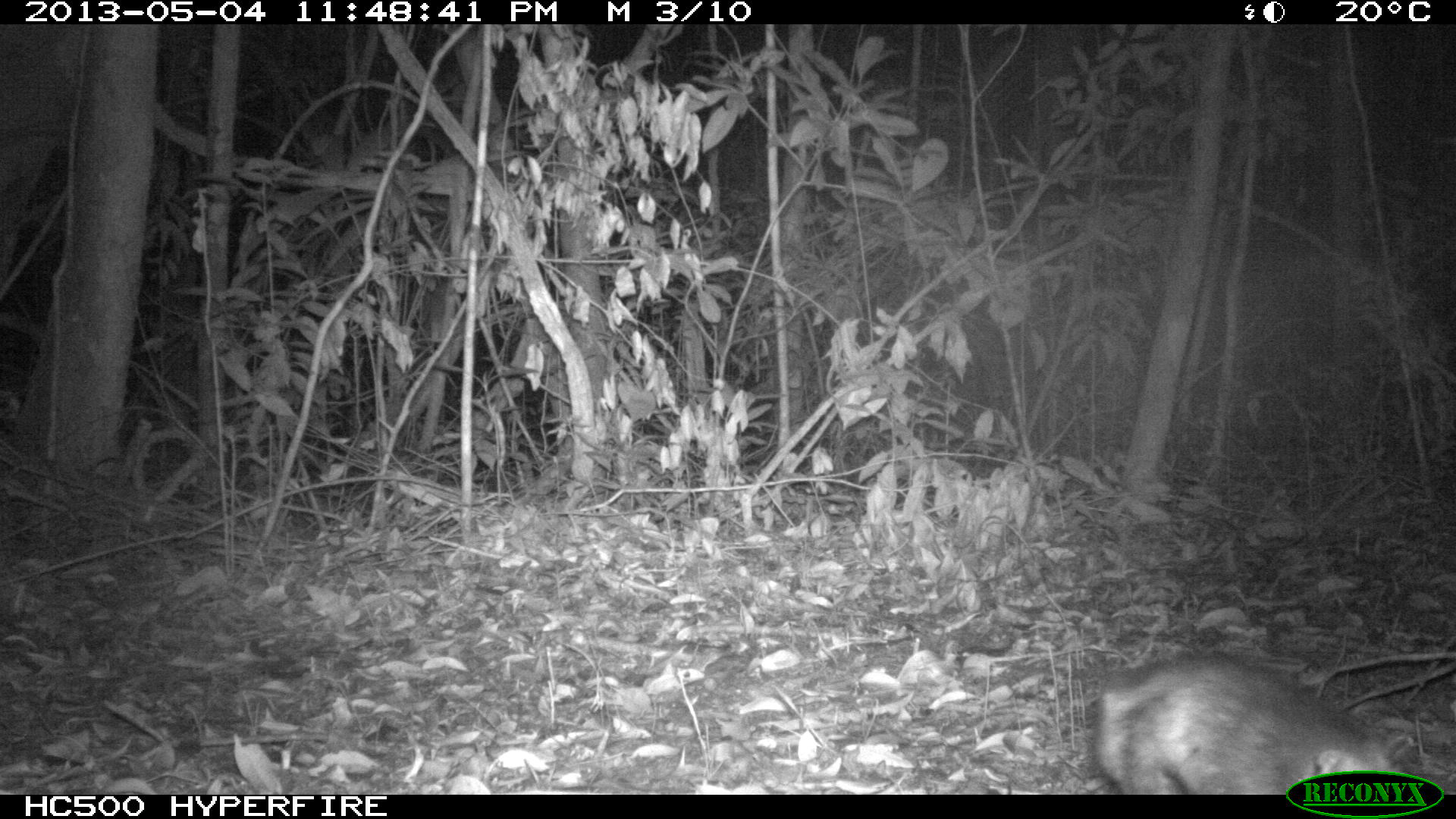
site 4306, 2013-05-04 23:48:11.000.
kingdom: Animalia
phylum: Chordata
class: Mammalia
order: Didelphimorphia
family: Didelphidae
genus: Didelphis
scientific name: Didelphis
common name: american opossums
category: didelphis sp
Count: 1.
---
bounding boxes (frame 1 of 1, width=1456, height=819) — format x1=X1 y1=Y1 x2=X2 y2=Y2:
didelphis sp: x1=1089 y1=652 x2=1428 y2=794